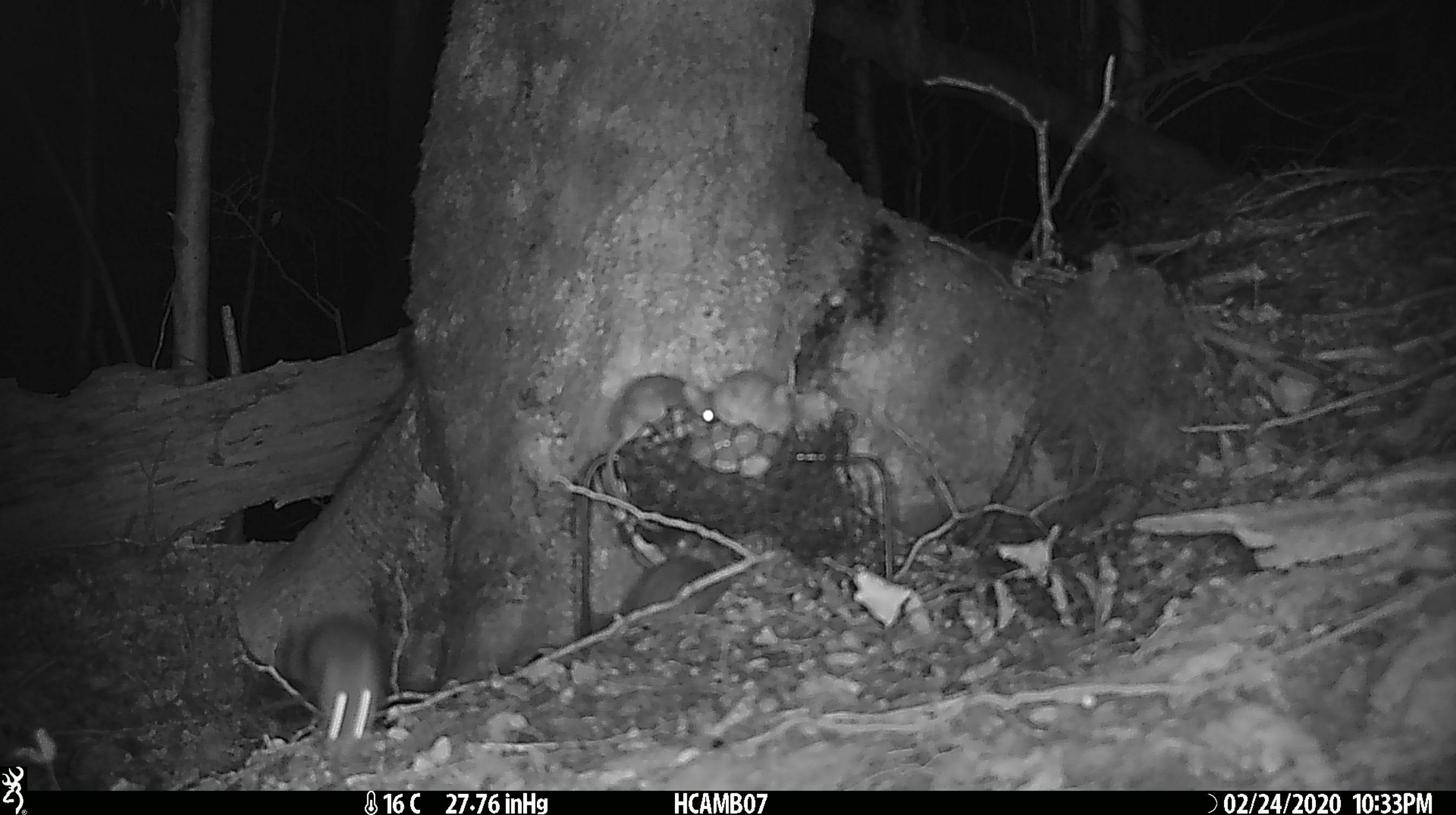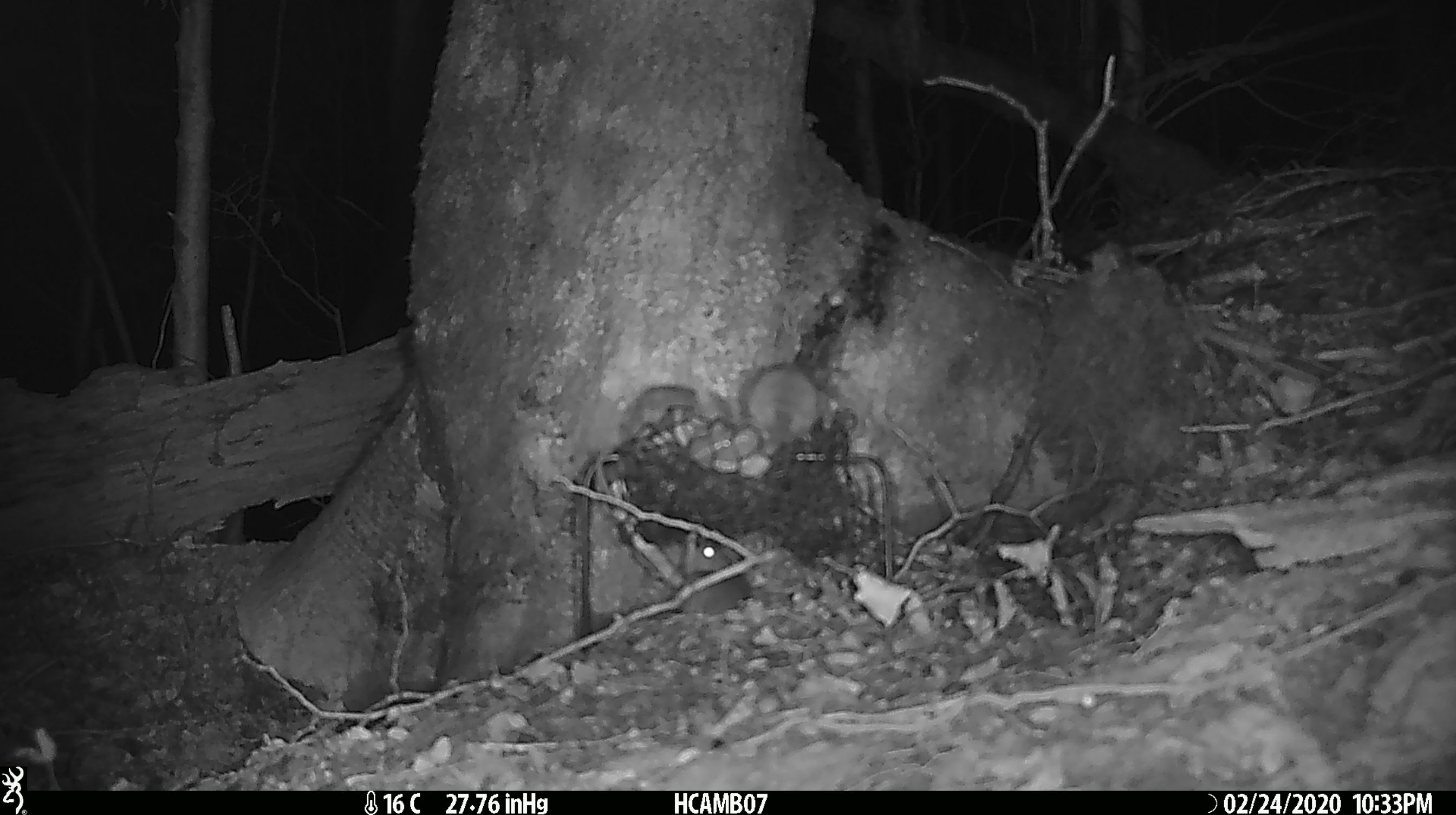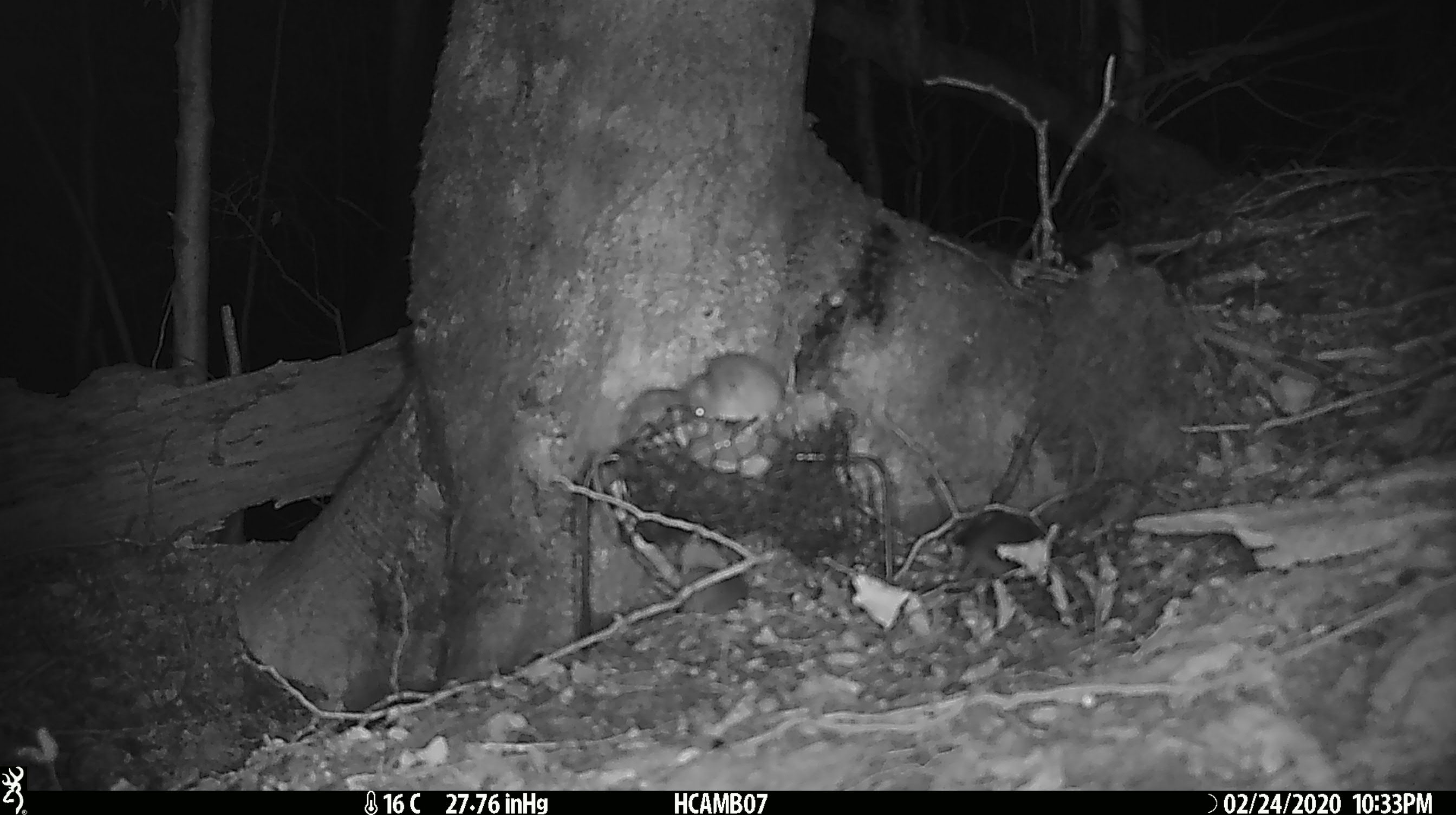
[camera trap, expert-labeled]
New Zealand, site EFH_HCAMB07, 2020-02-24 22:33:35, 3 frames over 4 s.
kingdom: Animalia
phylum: Chordata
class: Mammalia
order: Rodentia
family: Muridae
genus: Mus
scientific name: Mus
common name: mouse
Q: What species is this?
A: Mouse (Mus).